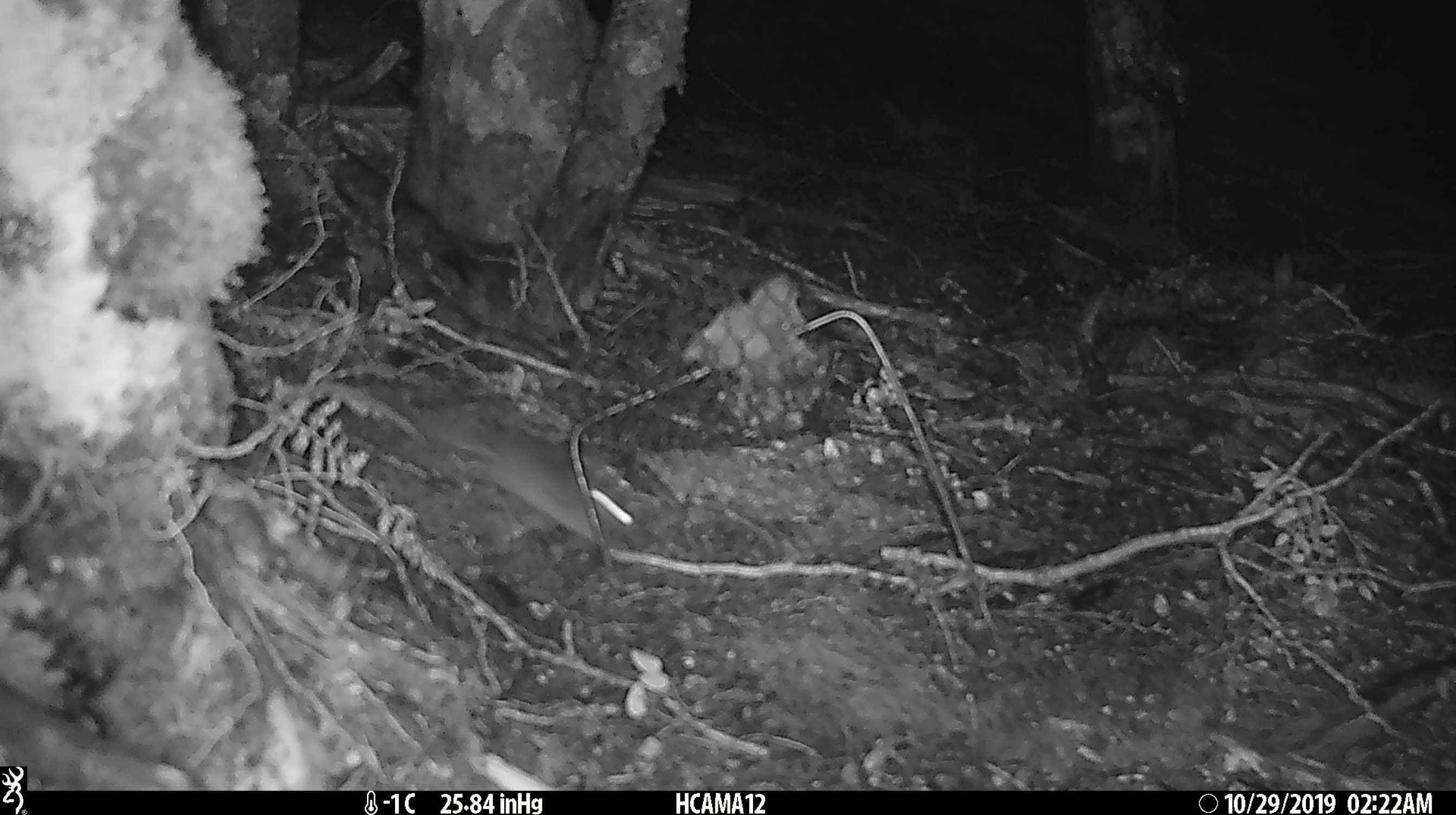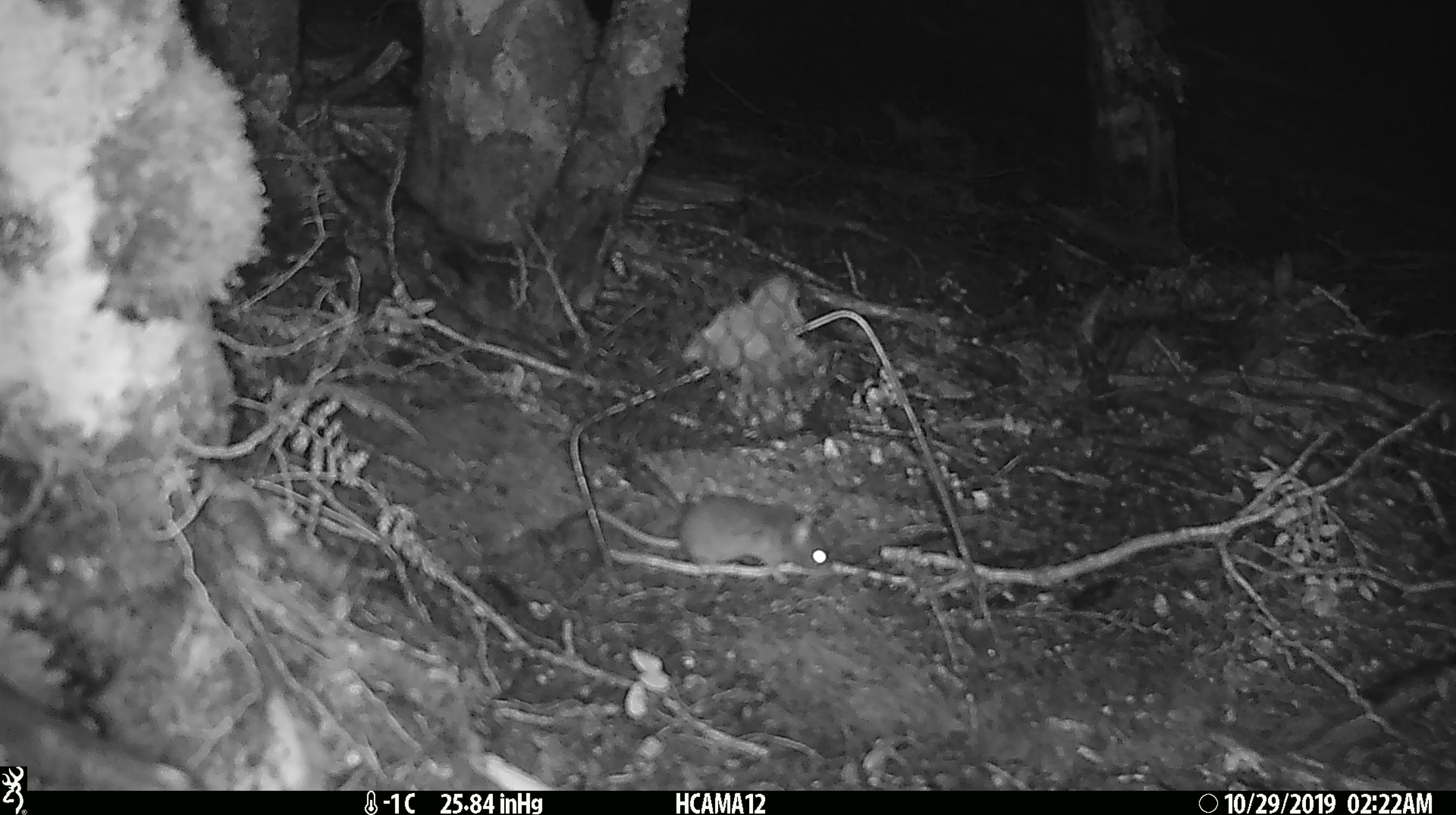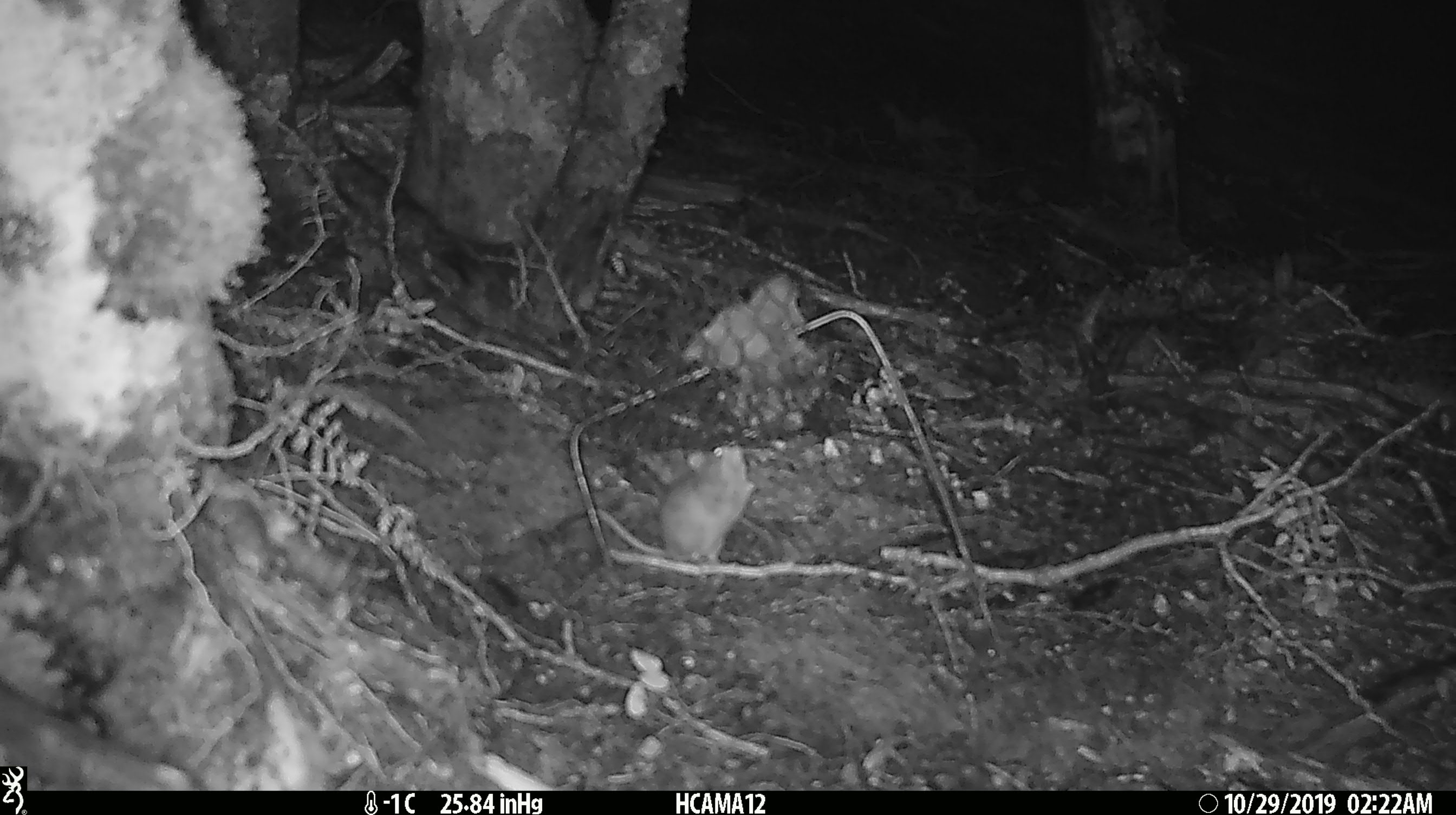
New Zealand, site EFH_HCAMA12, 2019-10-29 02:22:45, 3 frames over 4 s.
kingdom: Animalia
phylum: Chordata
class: Mammalia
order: Rodentia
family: Muridae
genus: Mus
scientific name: Mus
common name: mouse